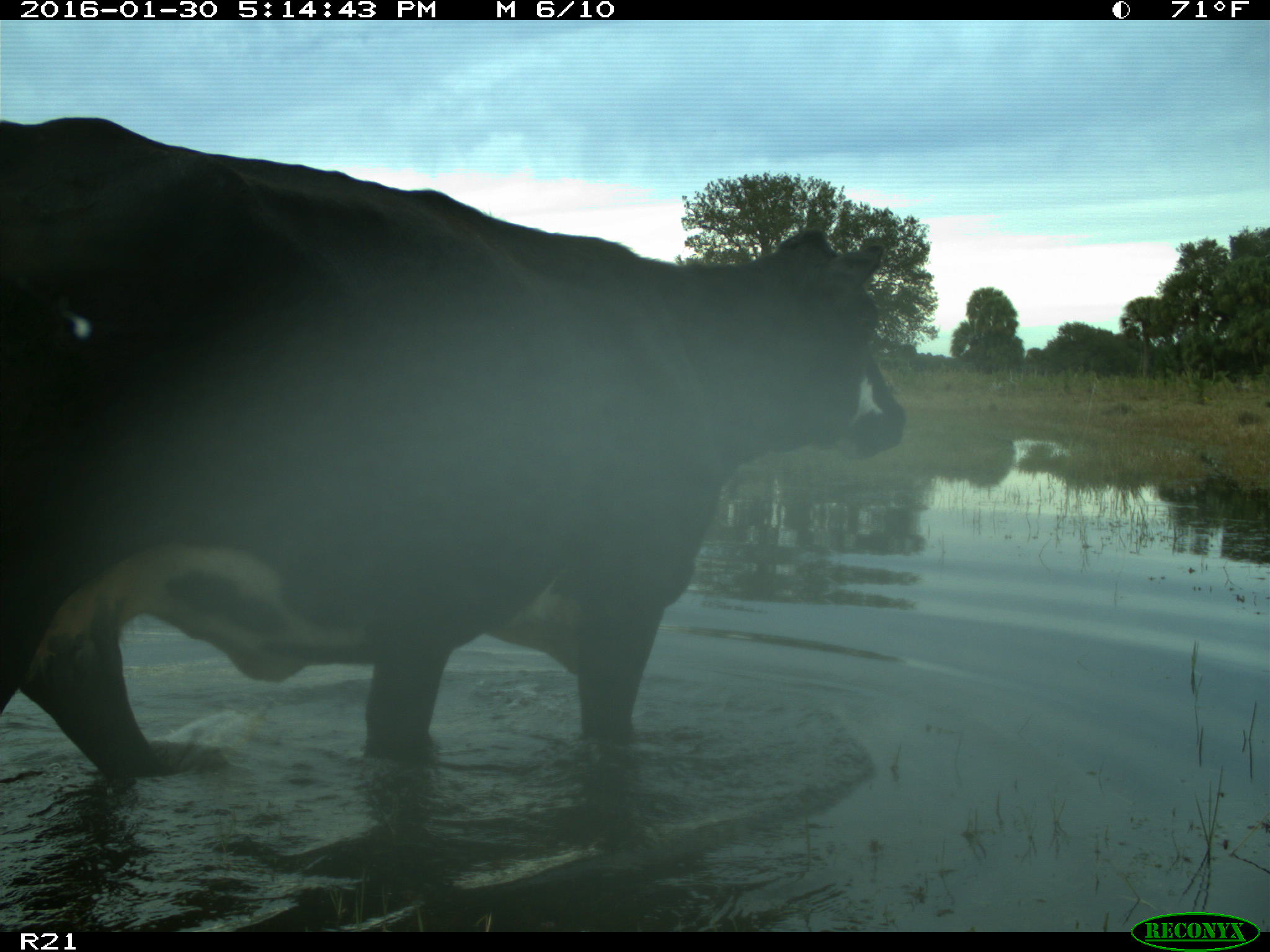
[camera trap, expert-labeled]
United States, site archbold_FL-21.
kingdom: Animalia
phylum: Chordata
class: Mammalia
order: Artiodactyla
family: Bovidae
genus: Bos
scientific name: Bos taurus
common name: domestic cow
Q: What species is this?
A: Bos taurus (domestic cow).